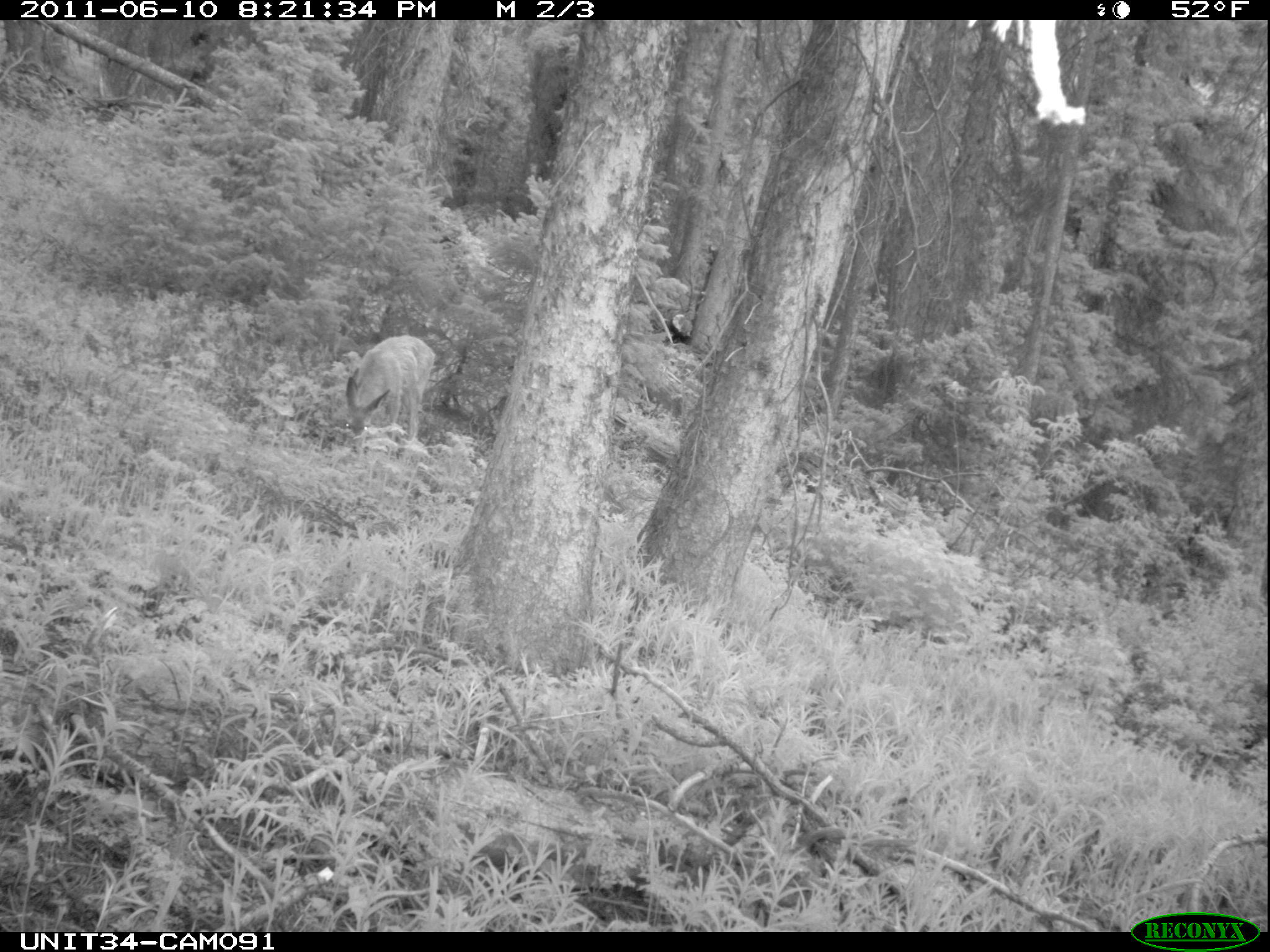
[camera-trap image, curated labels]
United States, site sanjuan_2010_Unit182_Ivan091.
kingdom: Animalia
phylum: Chordata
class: Mammalia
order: Artiodactyla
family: Cervidae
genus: Odocoileus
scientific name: Odocoileus hemionus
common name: mule deer